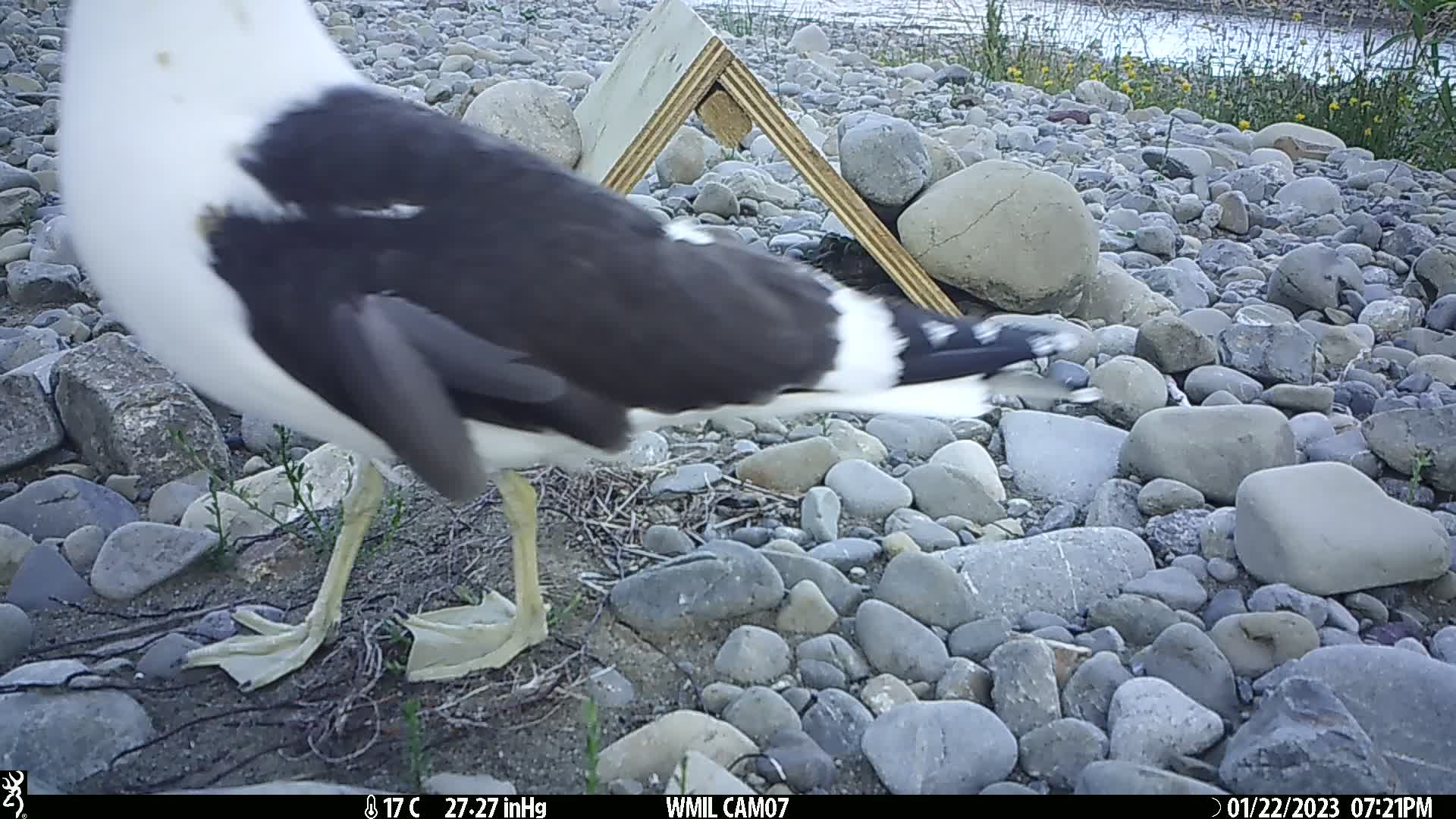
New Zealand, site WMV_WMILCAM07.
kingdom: Animalia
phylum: Chordata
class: Aves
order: Charadriiformes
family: Laridae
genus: Larus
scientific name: Larus fuscus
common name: black-backed gull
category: black backed gull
Black backed gull (black-backed gull) (Larus fuscus).